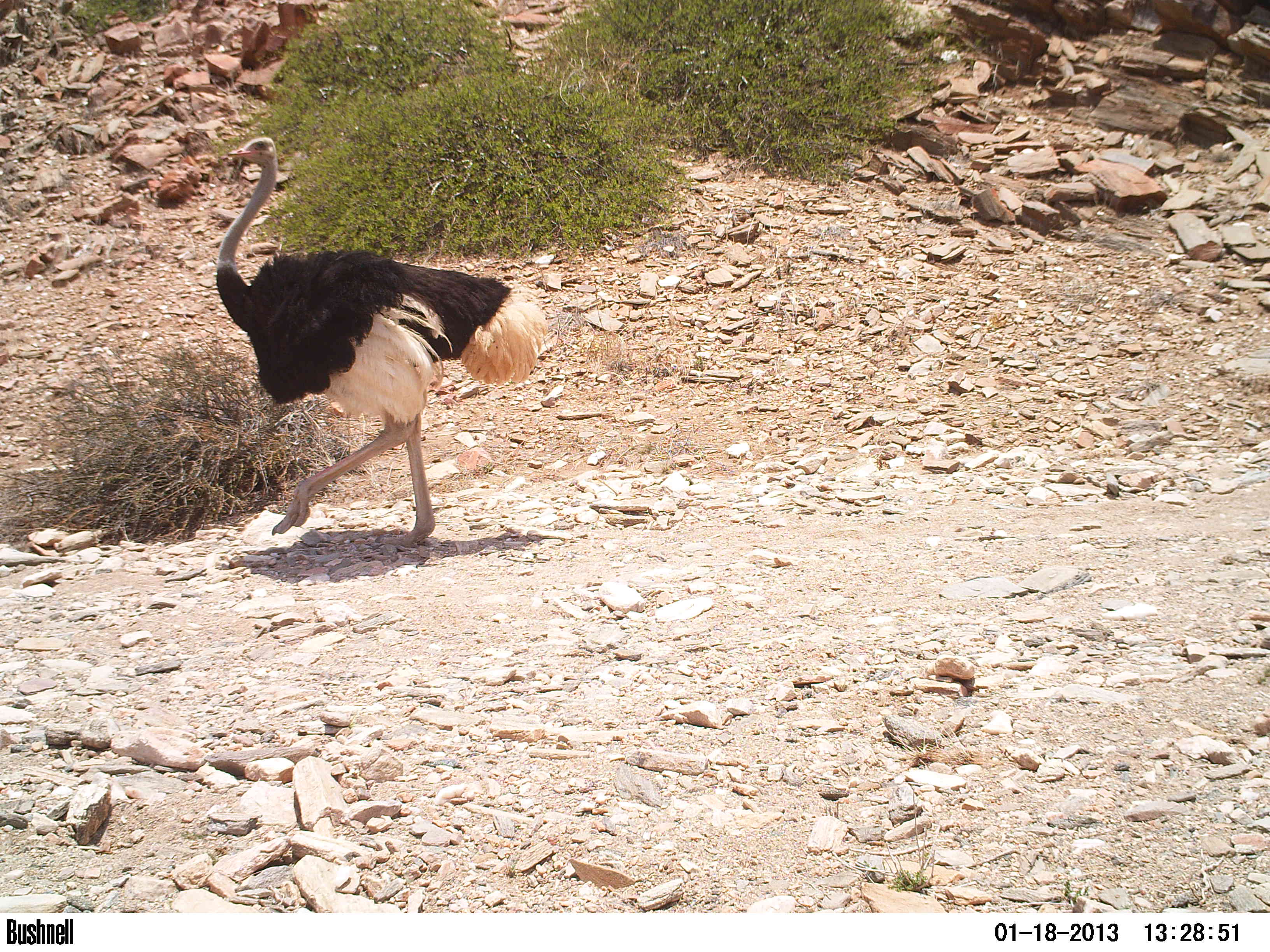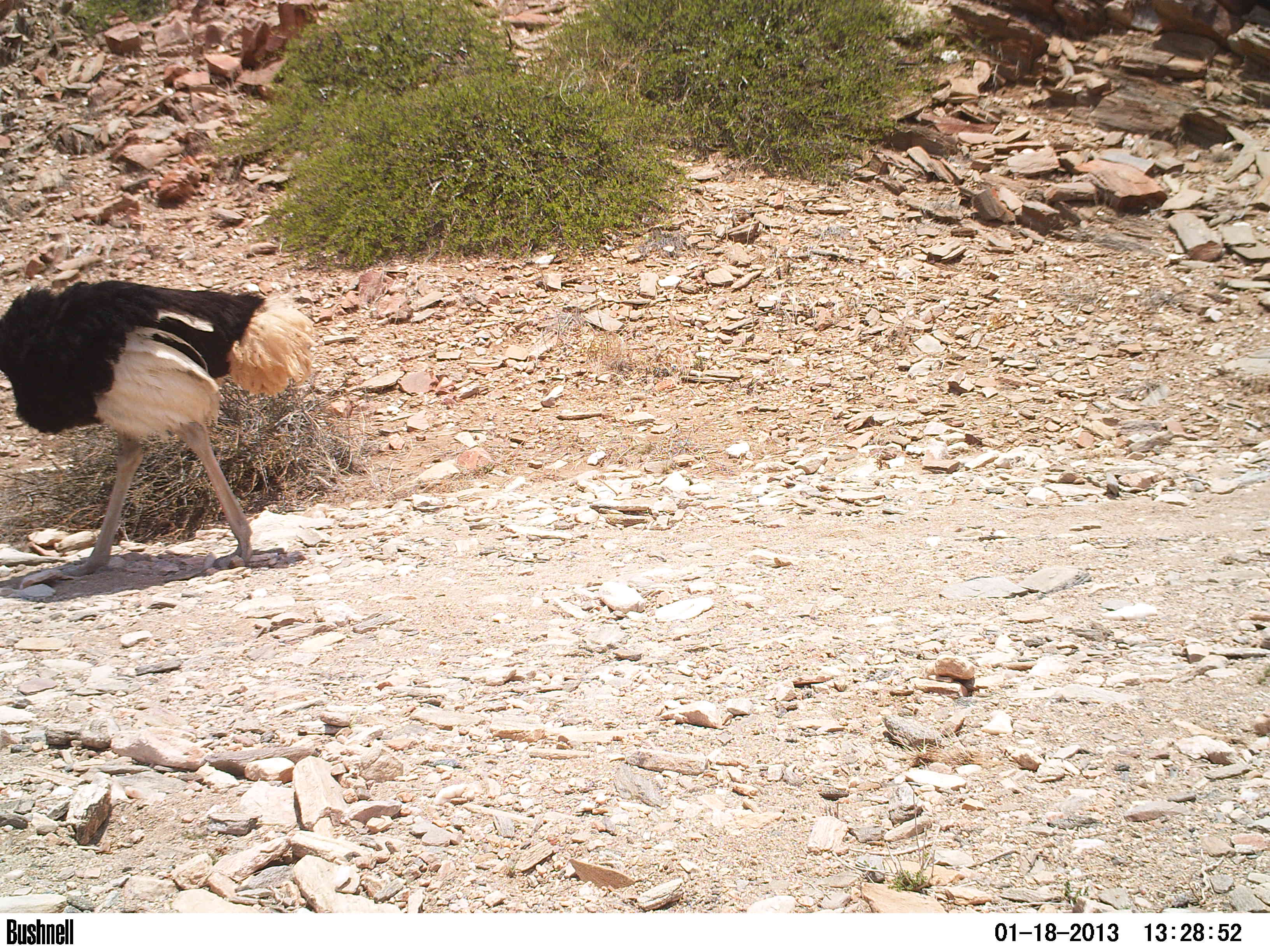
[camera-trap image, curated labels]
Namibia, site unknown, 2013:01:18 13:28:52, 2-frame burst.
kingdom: Animalia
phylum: Chordata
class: Aves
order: Struthioniformes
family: Struthionidae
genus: Struthio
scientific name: Struthio camelus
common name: common ostrich